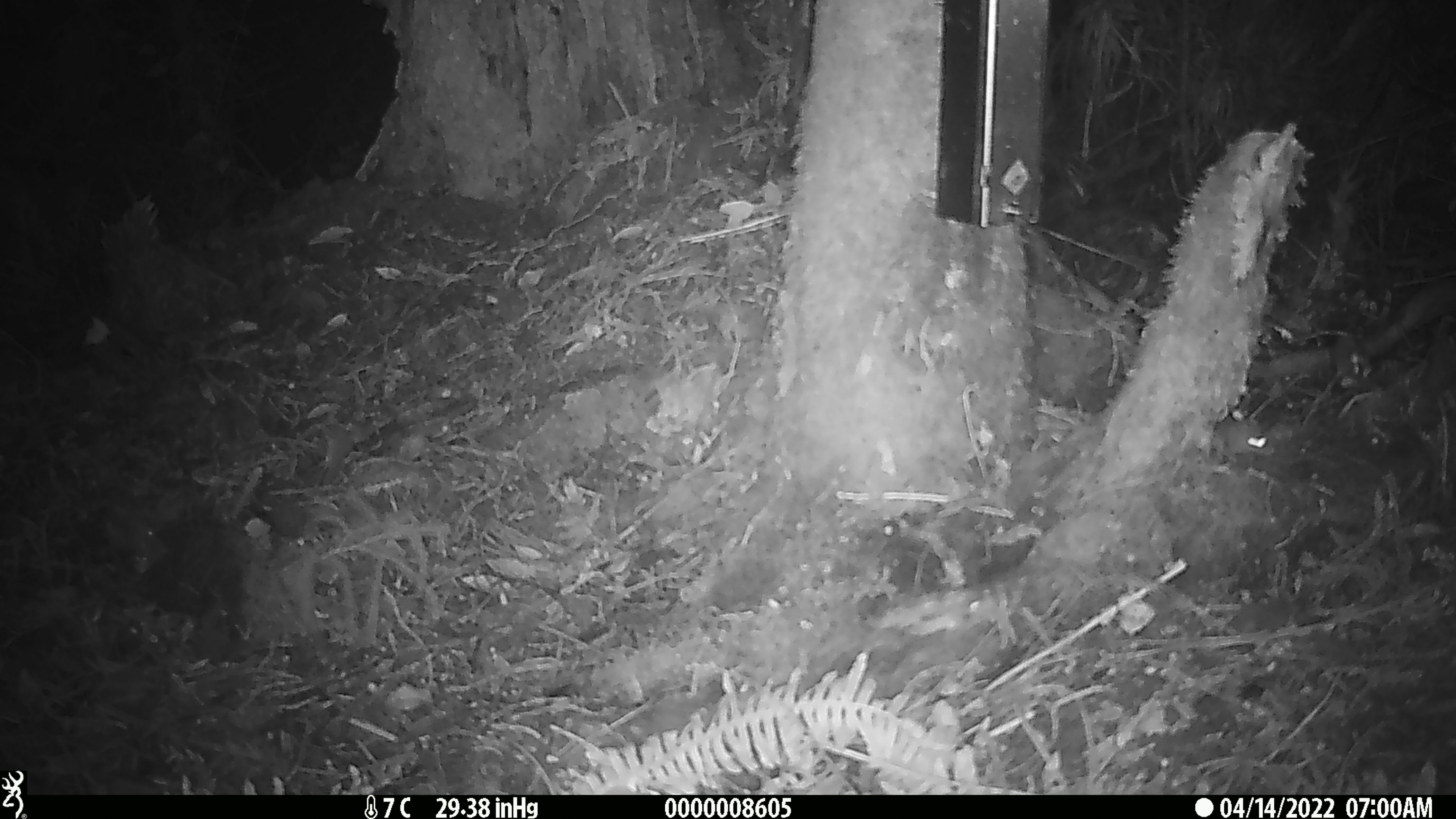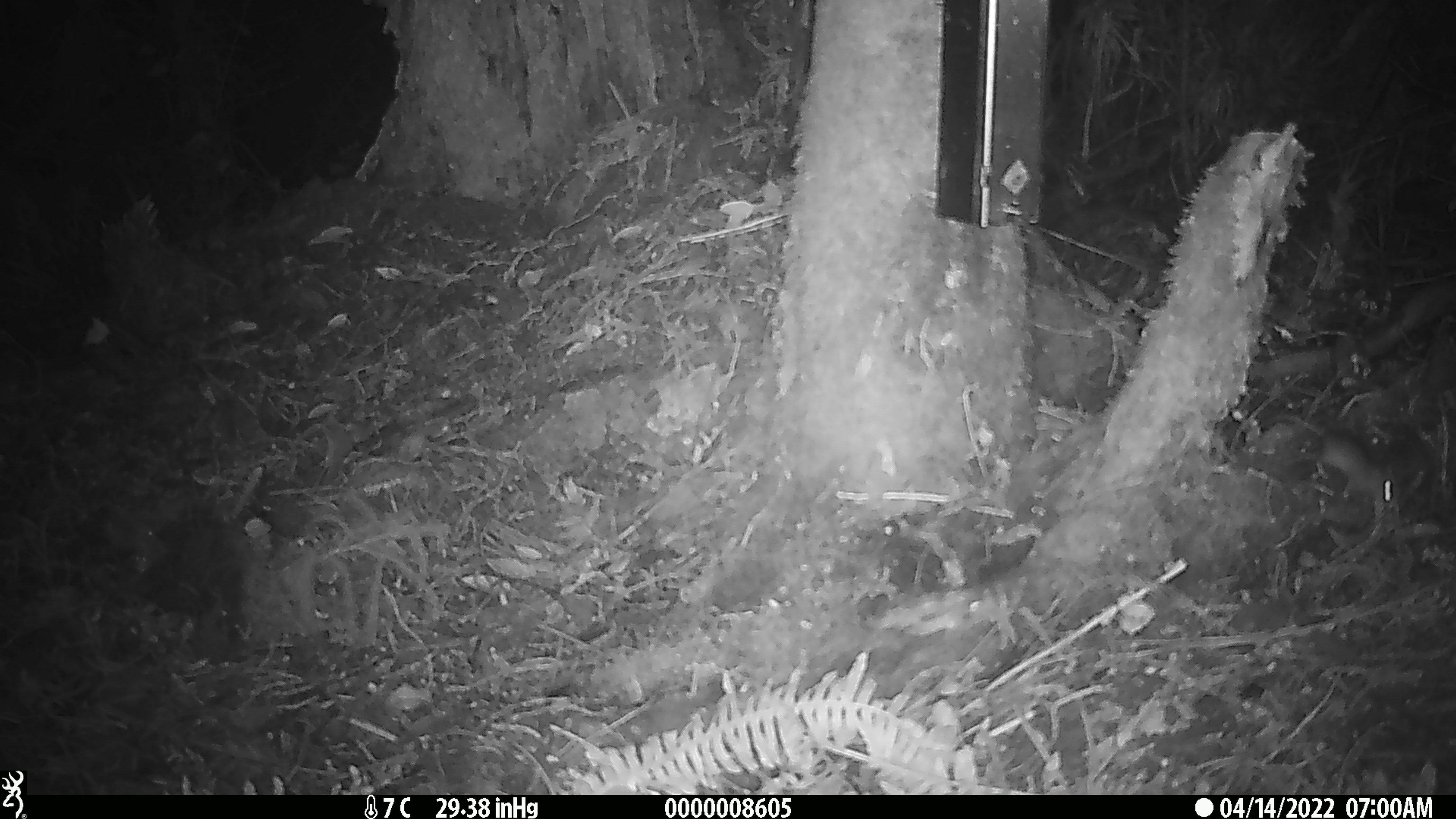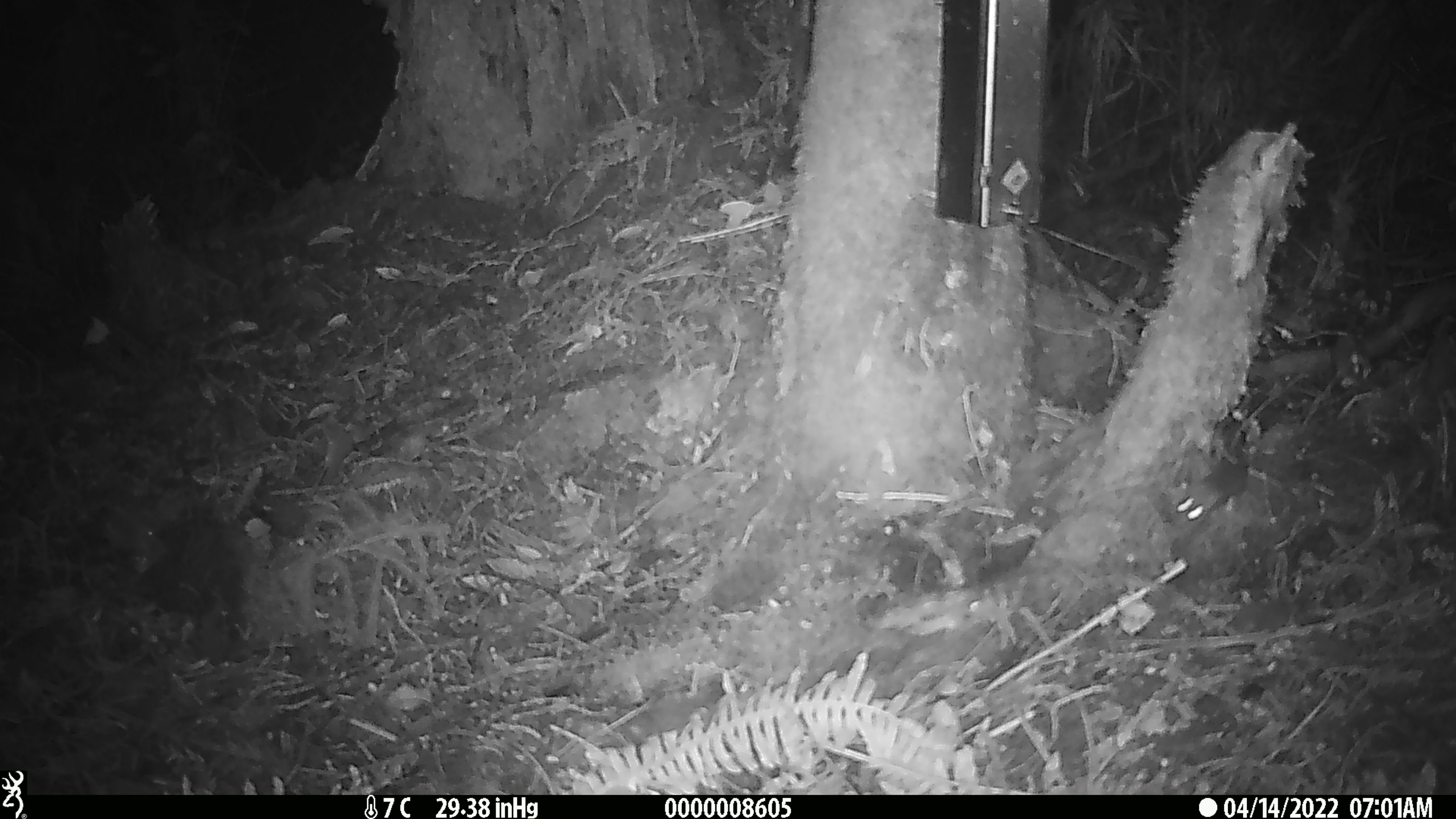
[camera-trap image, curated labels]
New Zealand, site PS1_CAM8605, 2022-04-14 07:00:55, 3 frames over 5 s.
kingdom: Animalia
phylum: Chordata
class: Mammalia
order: Rodentia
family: Muridae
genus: Mus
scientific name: Mus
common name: mouse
Mouse (Mus).